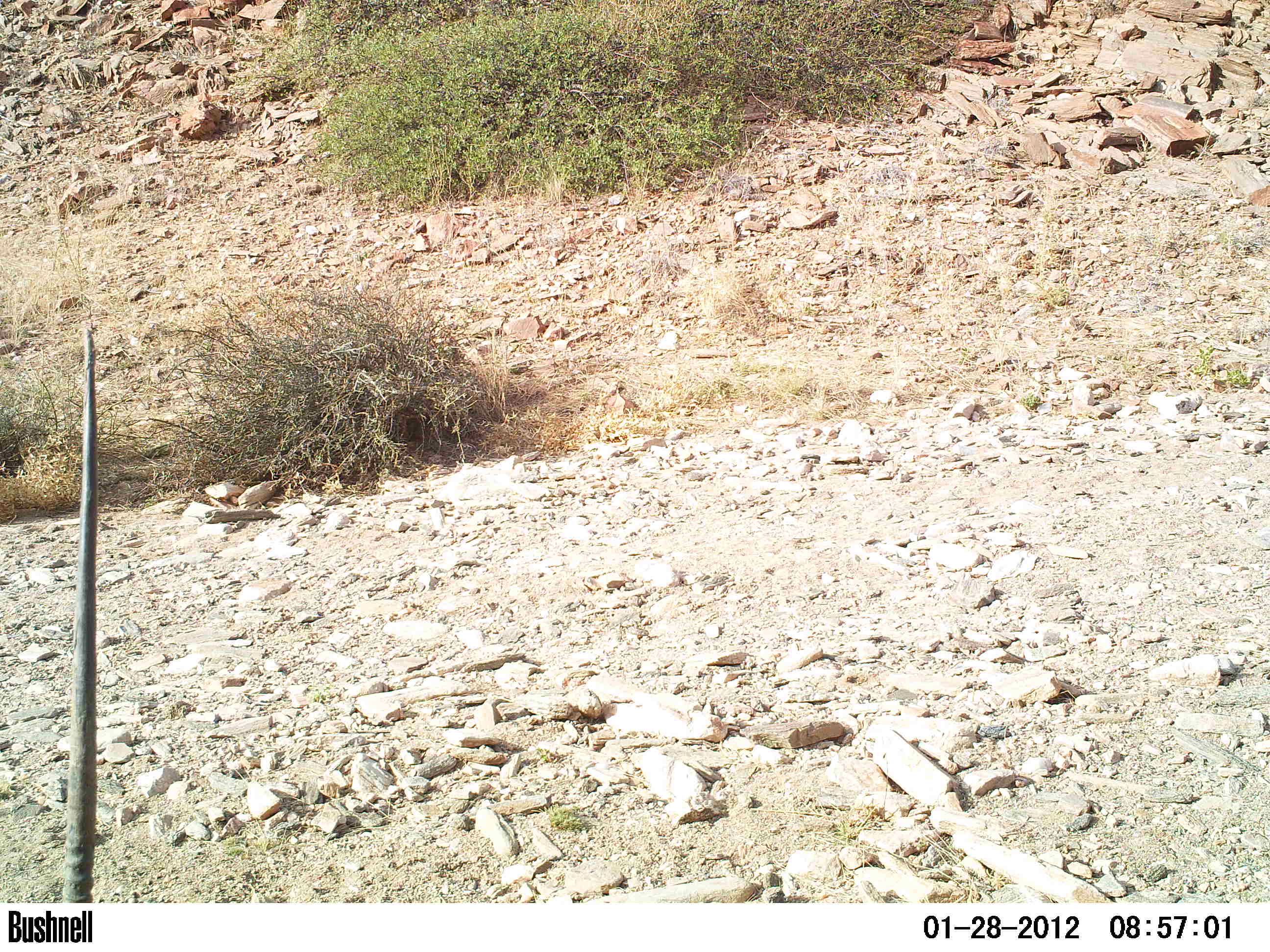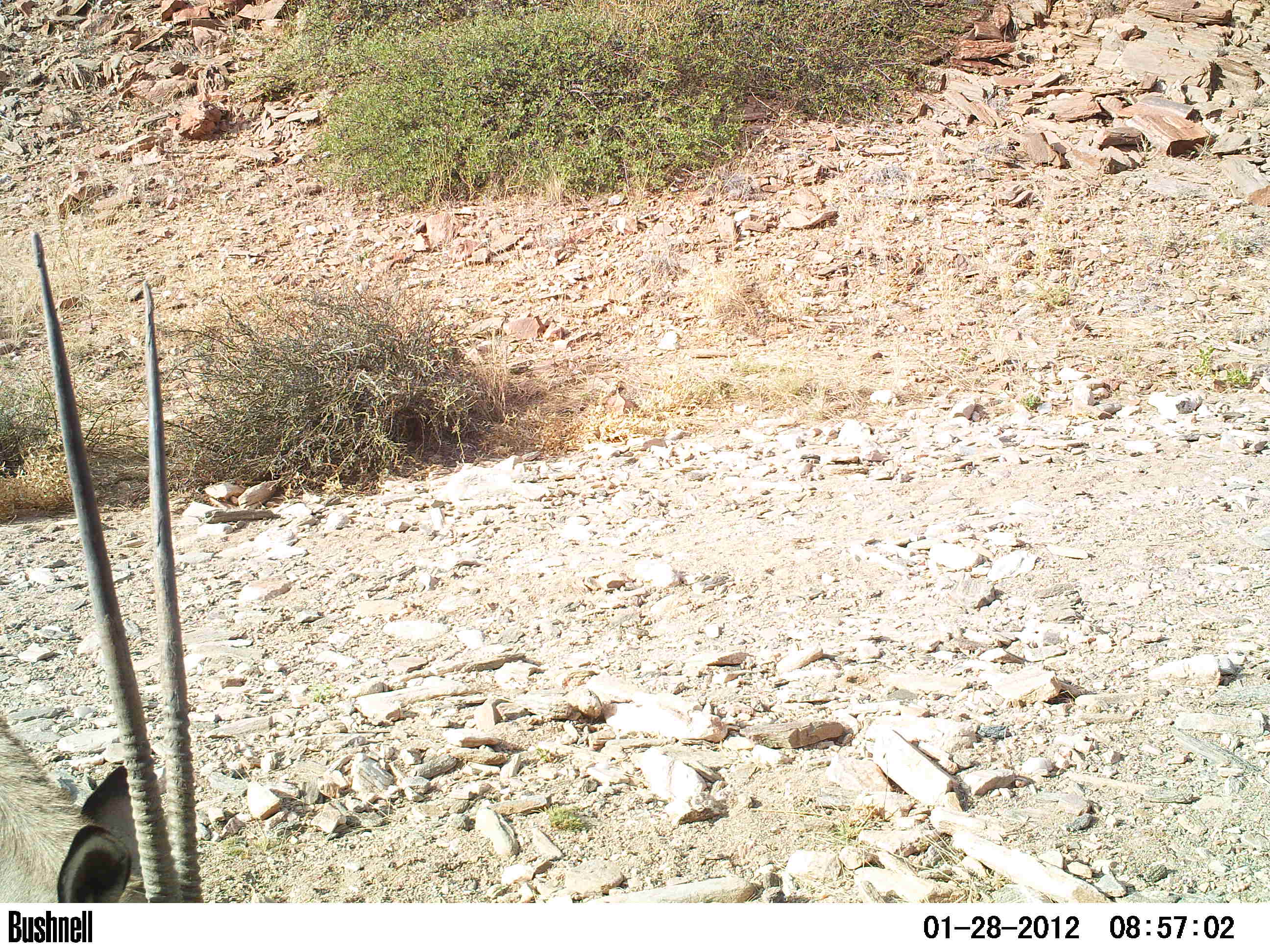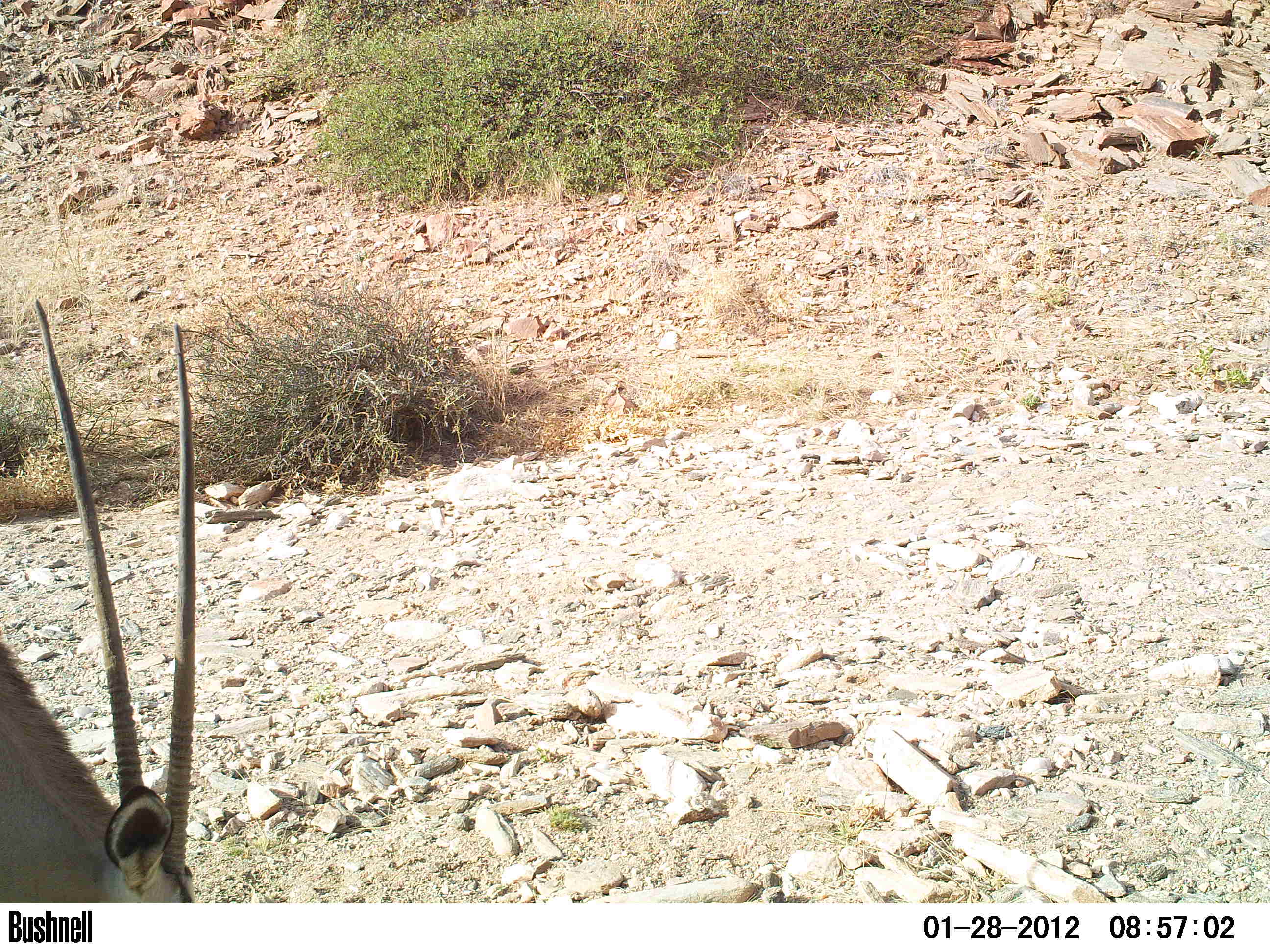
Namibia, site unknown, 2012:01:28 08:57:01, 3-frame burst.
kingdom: Animalia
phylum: Chordata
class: Mammalia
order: Artiodactyla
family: Bovidae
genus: Oryx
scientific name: Oryx gazella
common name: gemsbok